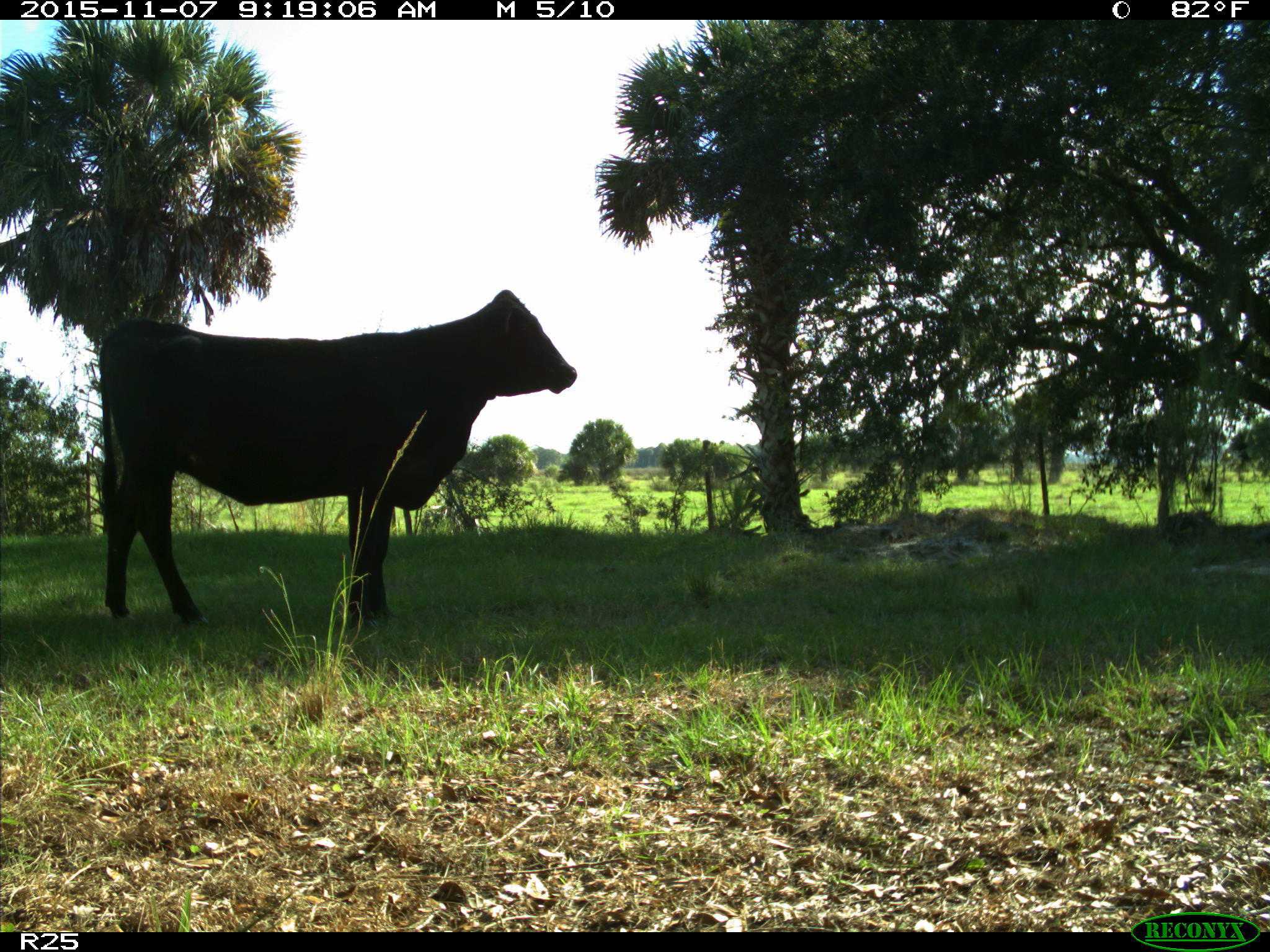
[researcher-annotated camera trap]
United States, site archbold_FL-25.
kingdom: Animalia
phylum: Chordata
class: Mammalia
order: Artiodactyla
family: Bovidae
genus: Bos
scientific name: Bos taurus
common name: domestic cow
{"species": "Bos taurus (domestic cow)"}